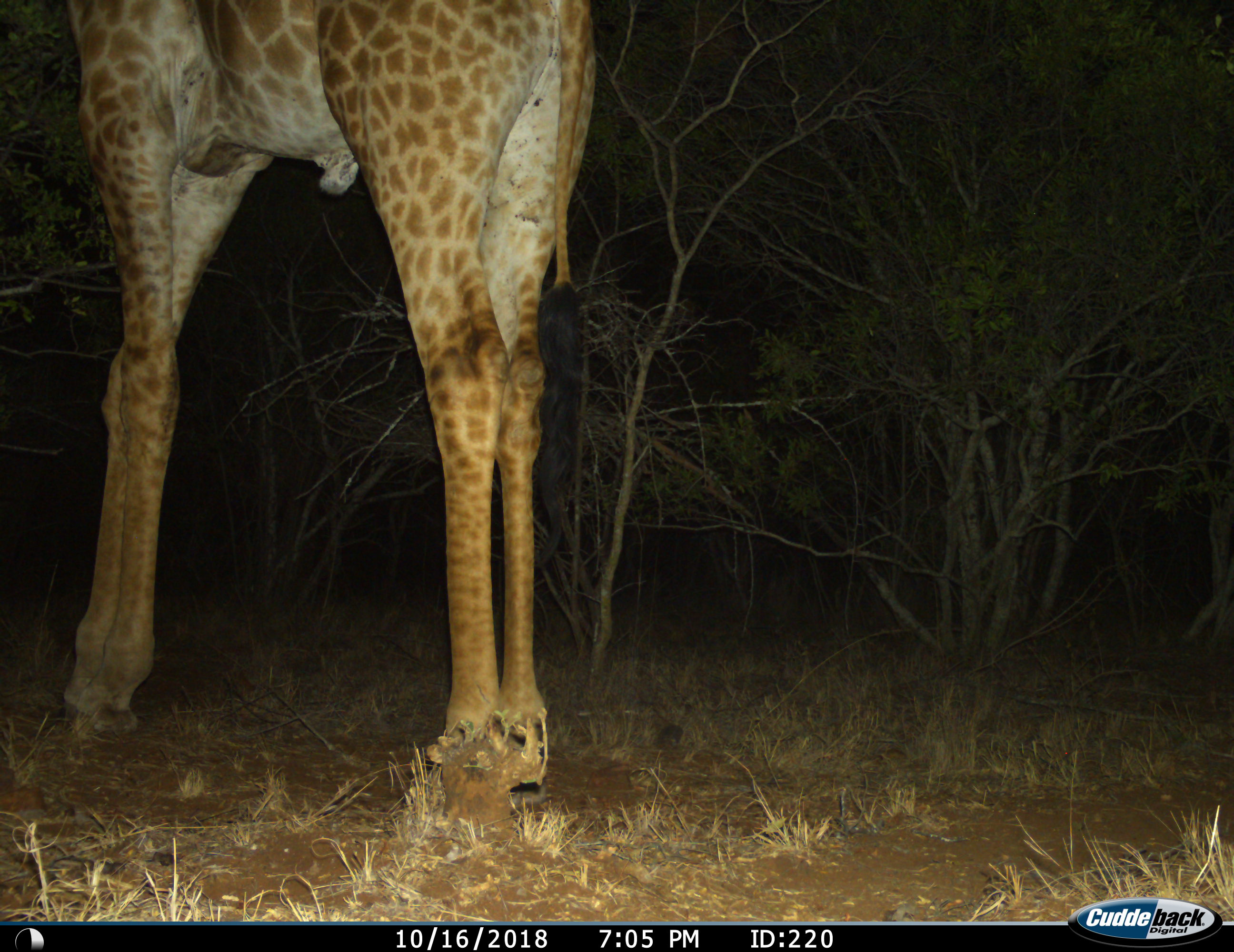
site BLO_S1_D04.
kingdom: Animalia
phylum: Chordata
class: Mammalia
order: Artiodactyla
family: Giraffidae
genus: Giraffa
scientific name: Giraffa camelopardalis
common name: giraffe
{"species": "giraffe (Giraffa camelopardalis)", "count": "1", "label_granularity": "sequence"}